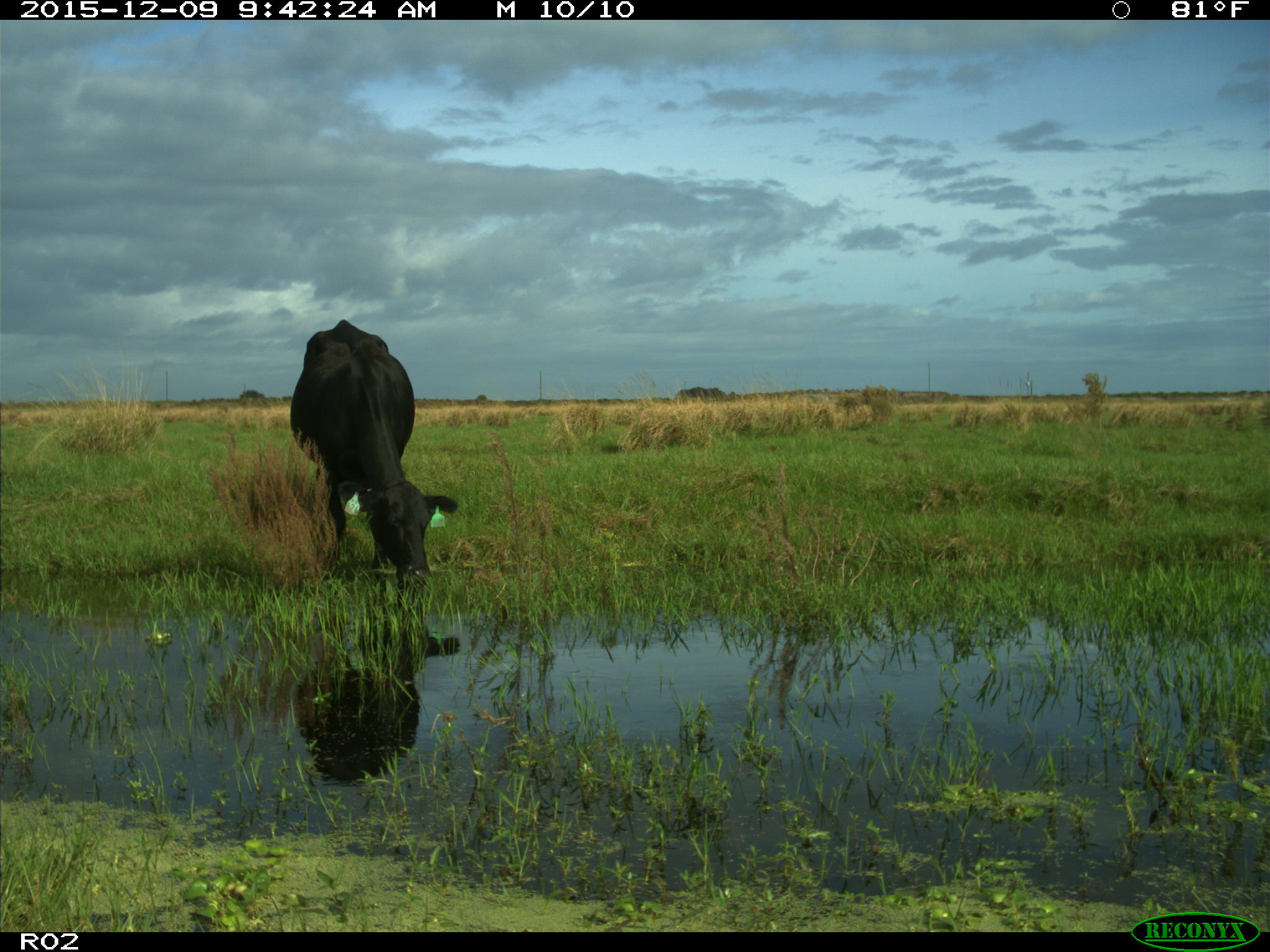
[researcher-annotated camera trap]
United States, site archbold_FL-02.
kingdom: Animalia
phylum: Chordata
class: Mammalia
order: Artiodactyla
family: Bovidae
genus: Bos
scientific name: Bos taurus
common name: domestic cow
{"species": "Bos taurus (domestic cow)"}